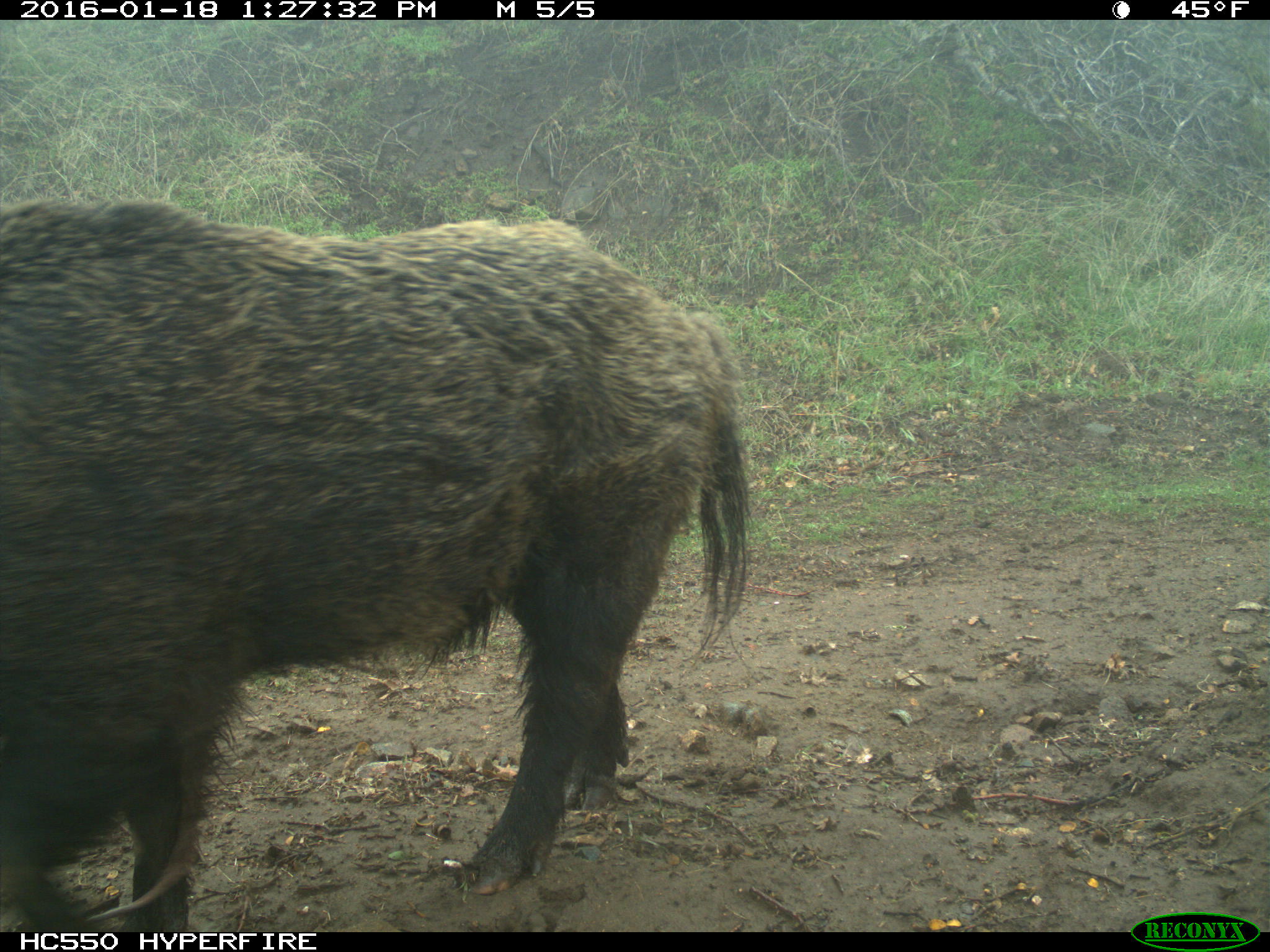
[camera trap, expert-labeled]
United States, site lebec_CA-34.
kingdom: Animalia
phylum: Chordata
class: Mammalia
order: Artiodactyla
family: Suidae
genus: Sus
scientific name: Sus scrofa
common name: wild boar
Sus scrofa (wild boar).